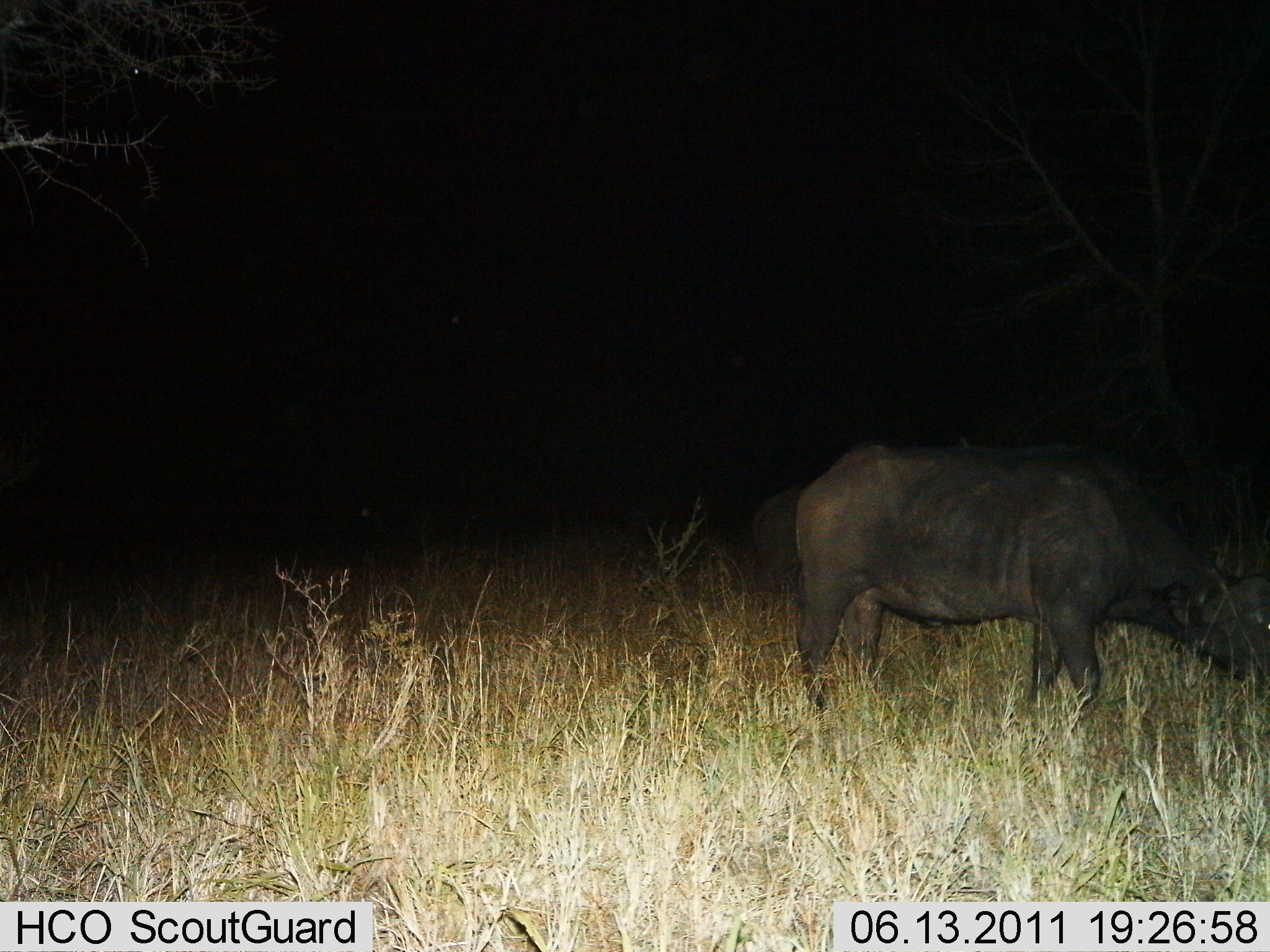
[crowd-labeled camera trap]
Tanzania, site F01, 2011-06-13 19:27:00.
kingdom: Animalia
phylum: Chordata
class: Mammalia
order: Artiodactyla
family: Bovidae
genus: Syncerus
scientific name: Syncerus caffer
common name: cape buffalo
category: buffalo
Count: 2.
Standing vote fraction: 18%.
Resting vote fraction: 0%.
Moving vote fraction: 18%.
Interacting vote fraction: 0%.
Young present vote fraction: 0%.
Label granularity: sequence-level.